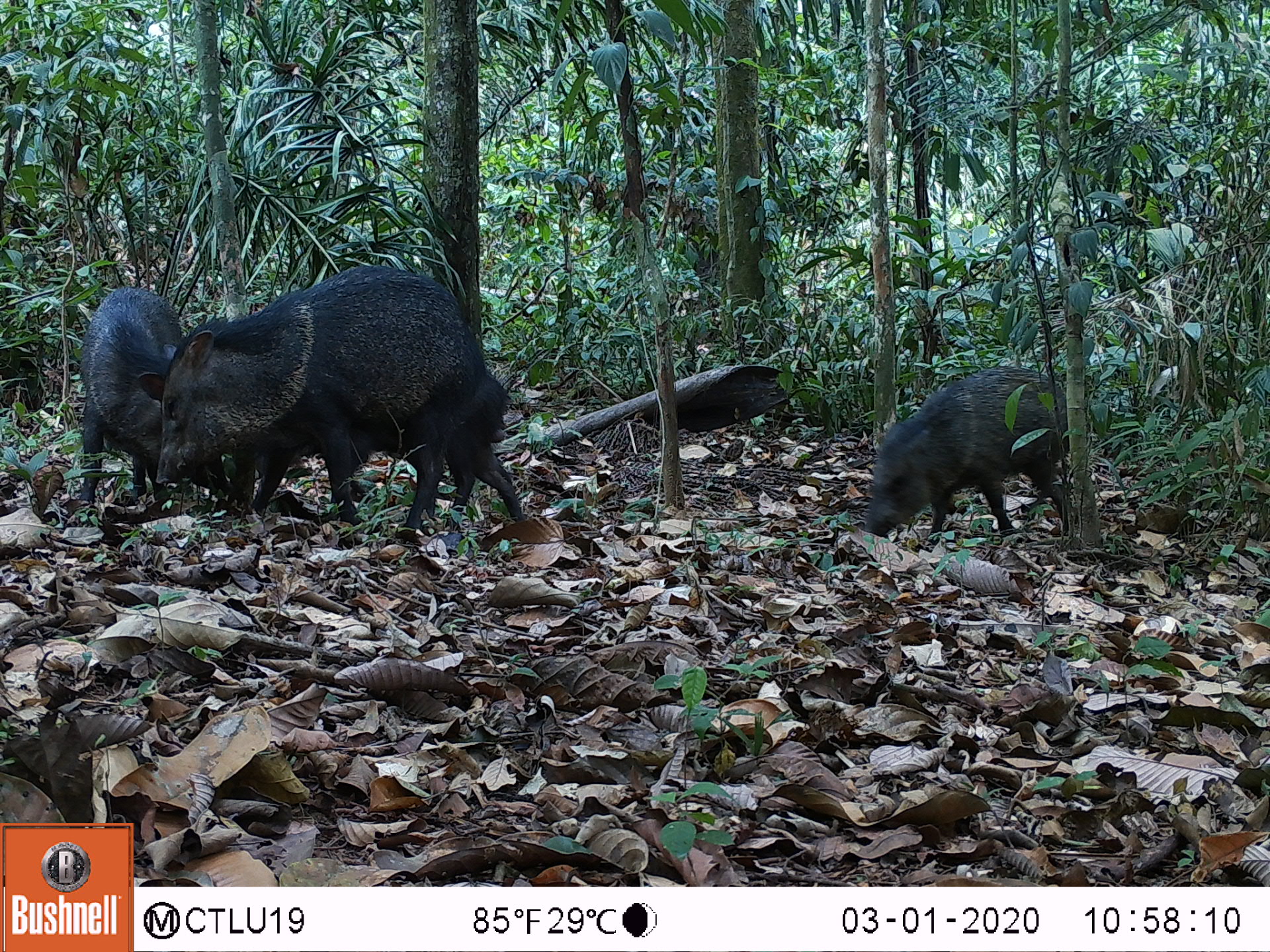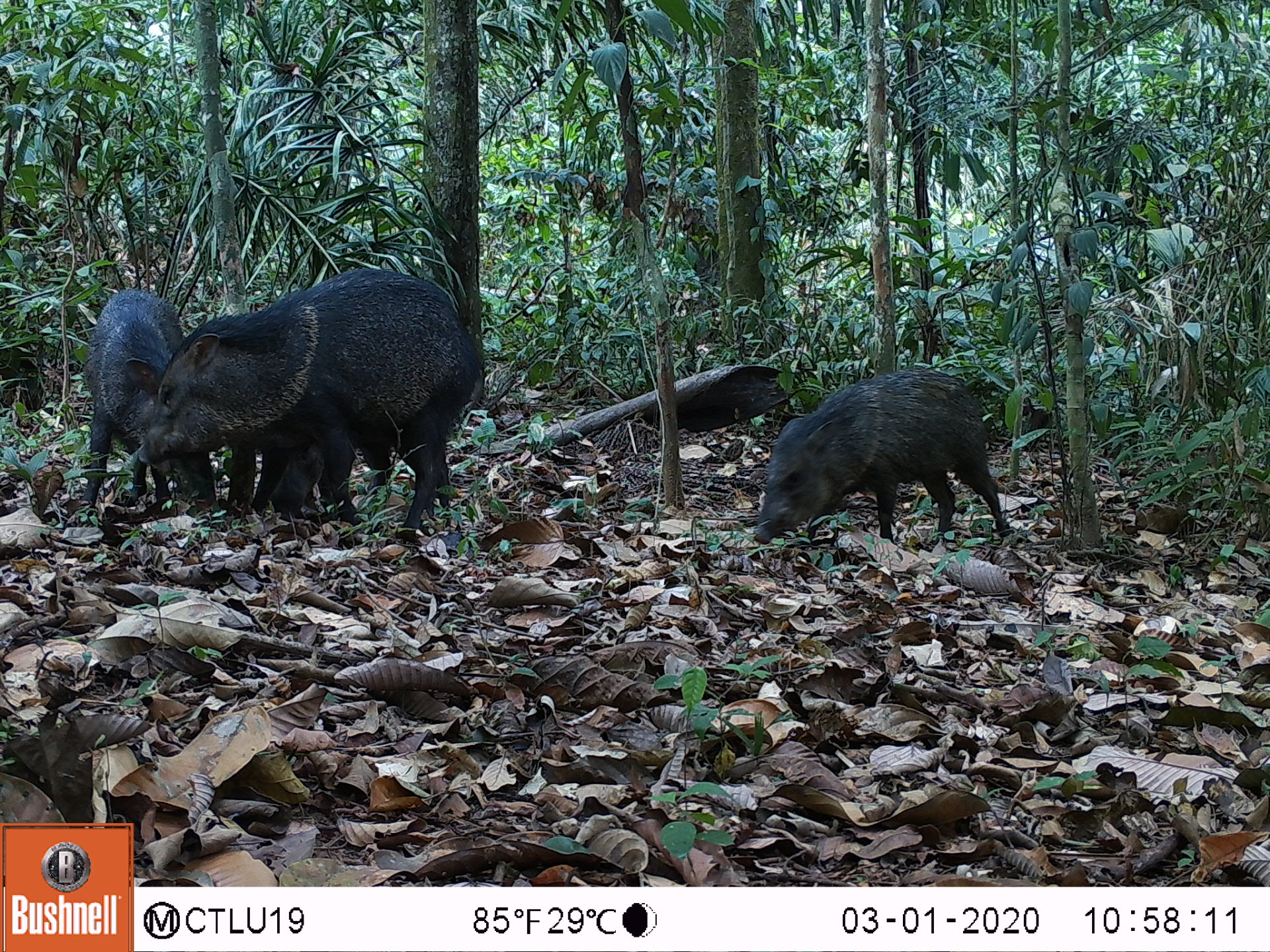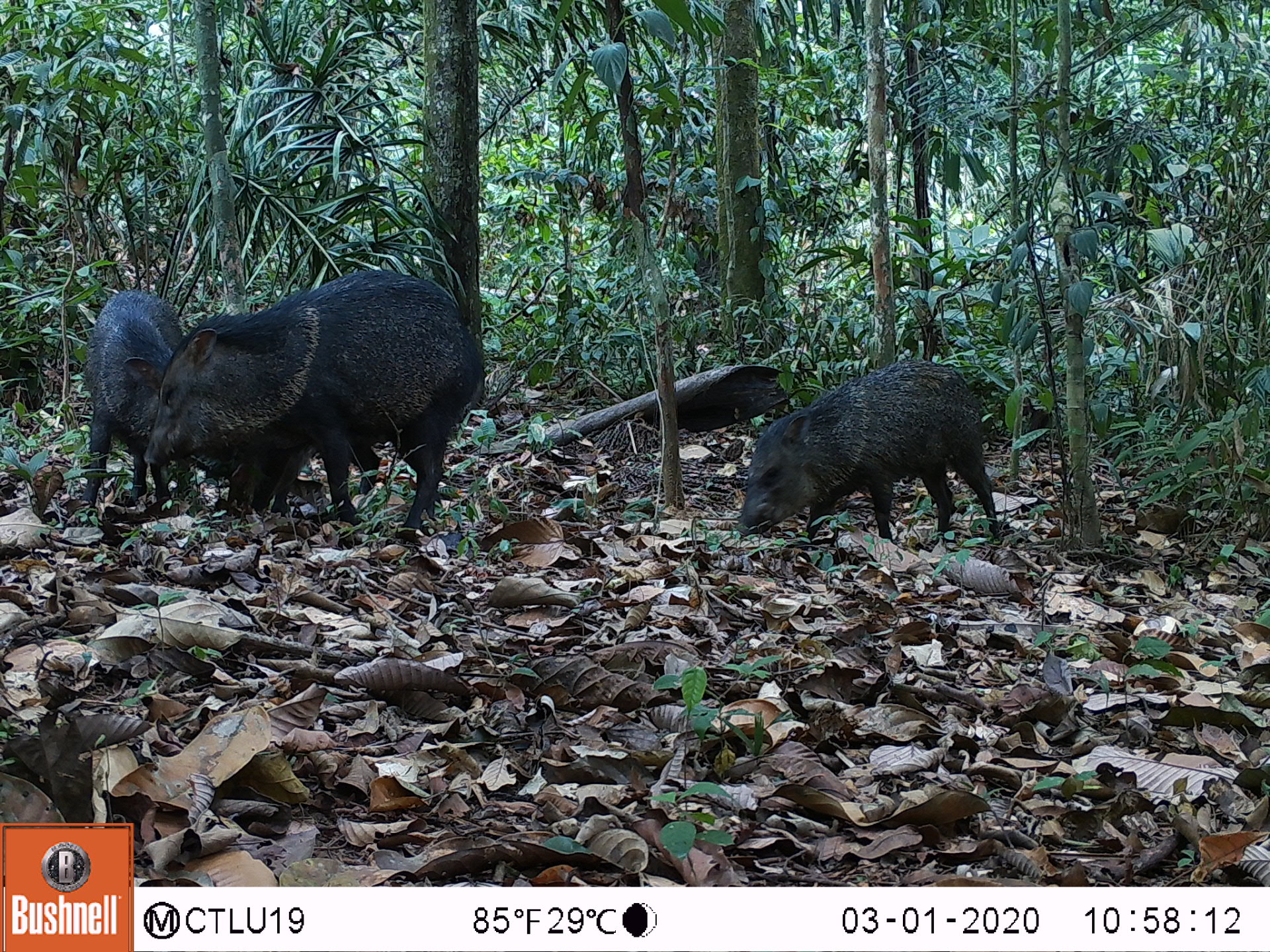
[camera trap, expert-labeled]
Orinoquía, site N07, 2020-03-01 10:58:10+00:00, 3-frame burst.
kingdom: Animalia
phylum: Chordata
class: Mammalia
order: Artiodactyla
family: Tayassuidae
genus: Pecari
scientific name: Pecari tajacu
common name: collared peccary